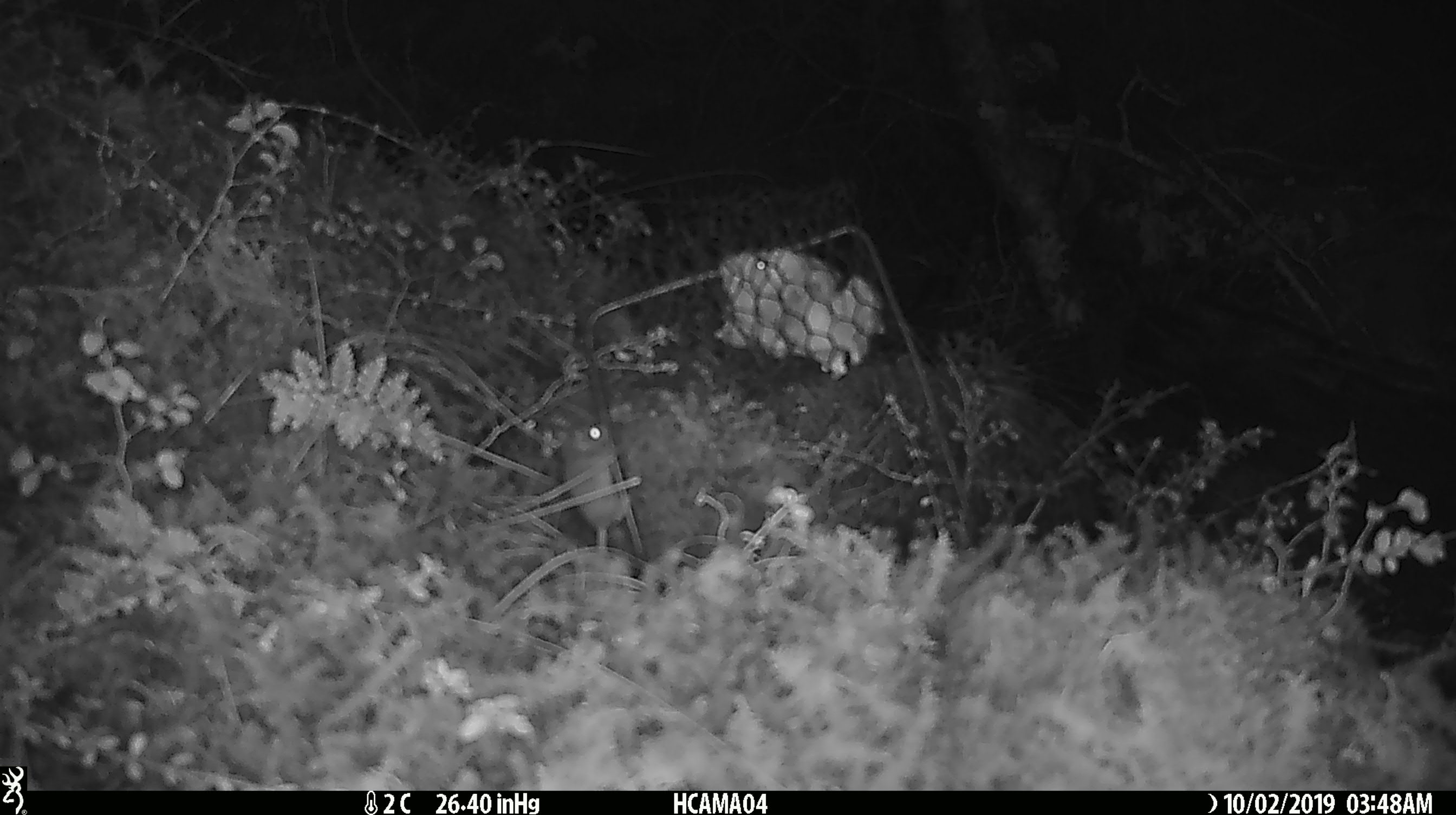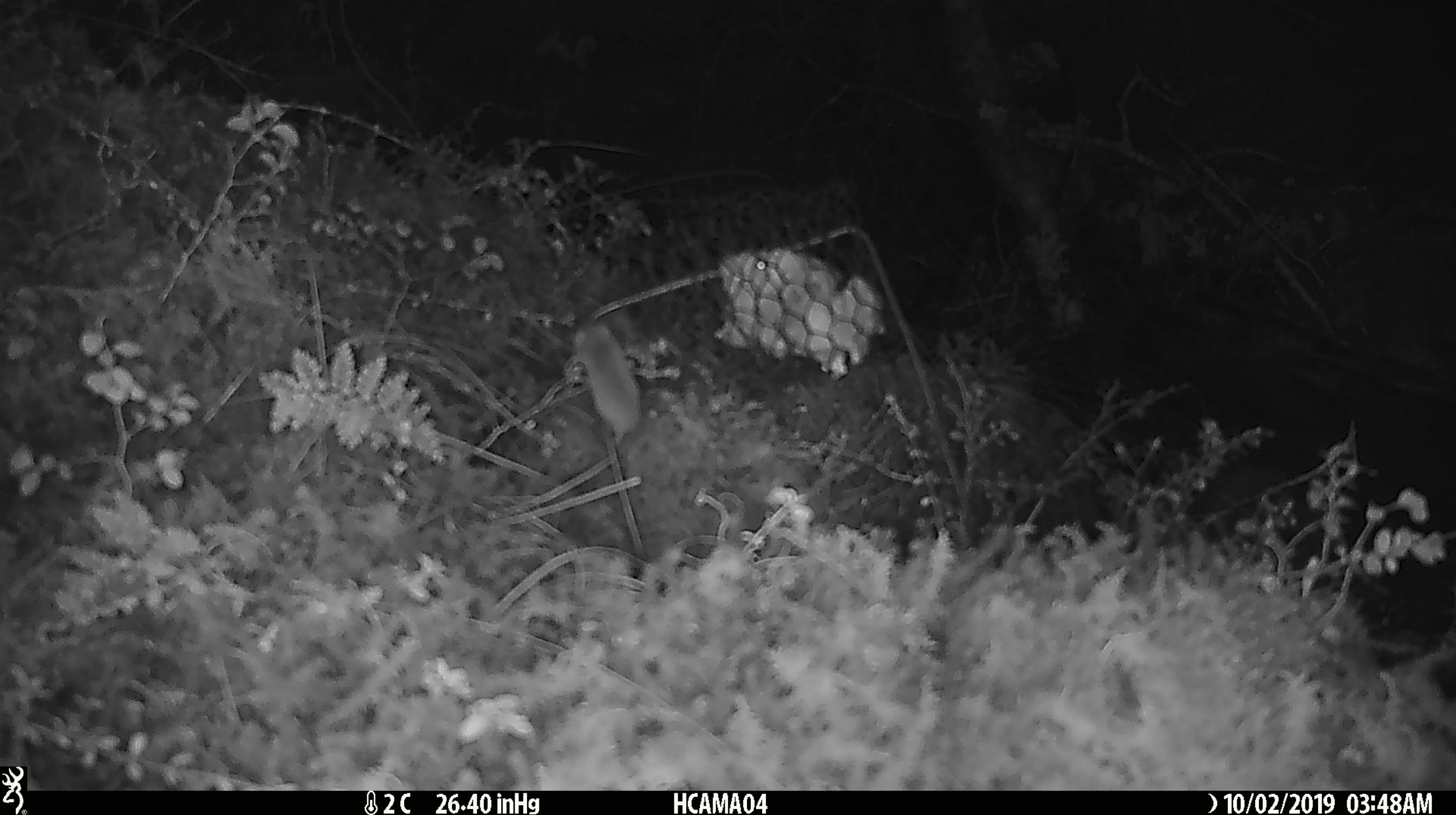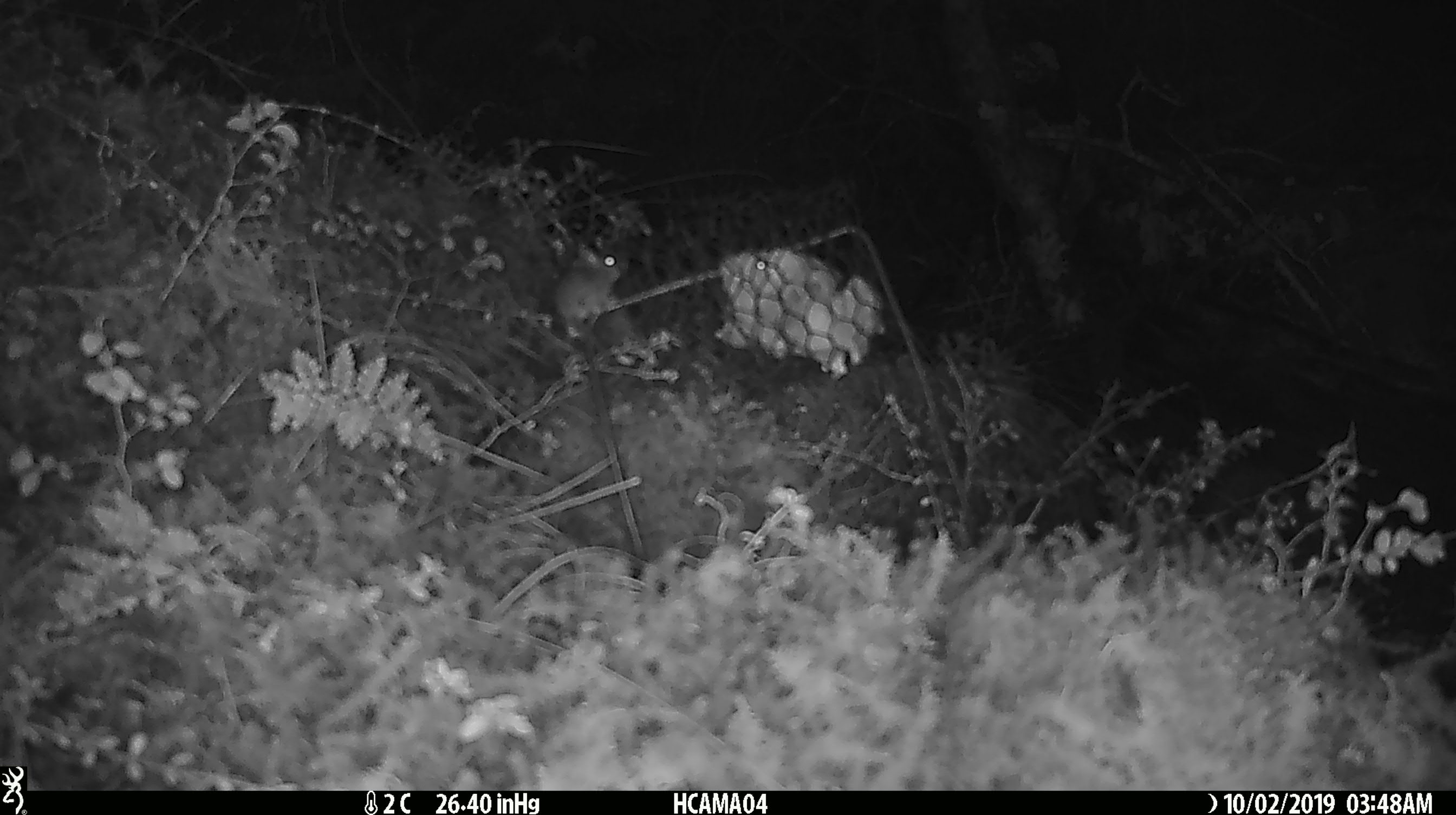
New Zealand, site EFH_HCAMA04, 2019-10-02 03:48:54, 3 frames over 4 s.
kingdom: Animalia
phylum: Chordata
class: Mammalia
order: Rodentia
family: Muridae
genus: Mus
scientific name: Mus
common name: mouse